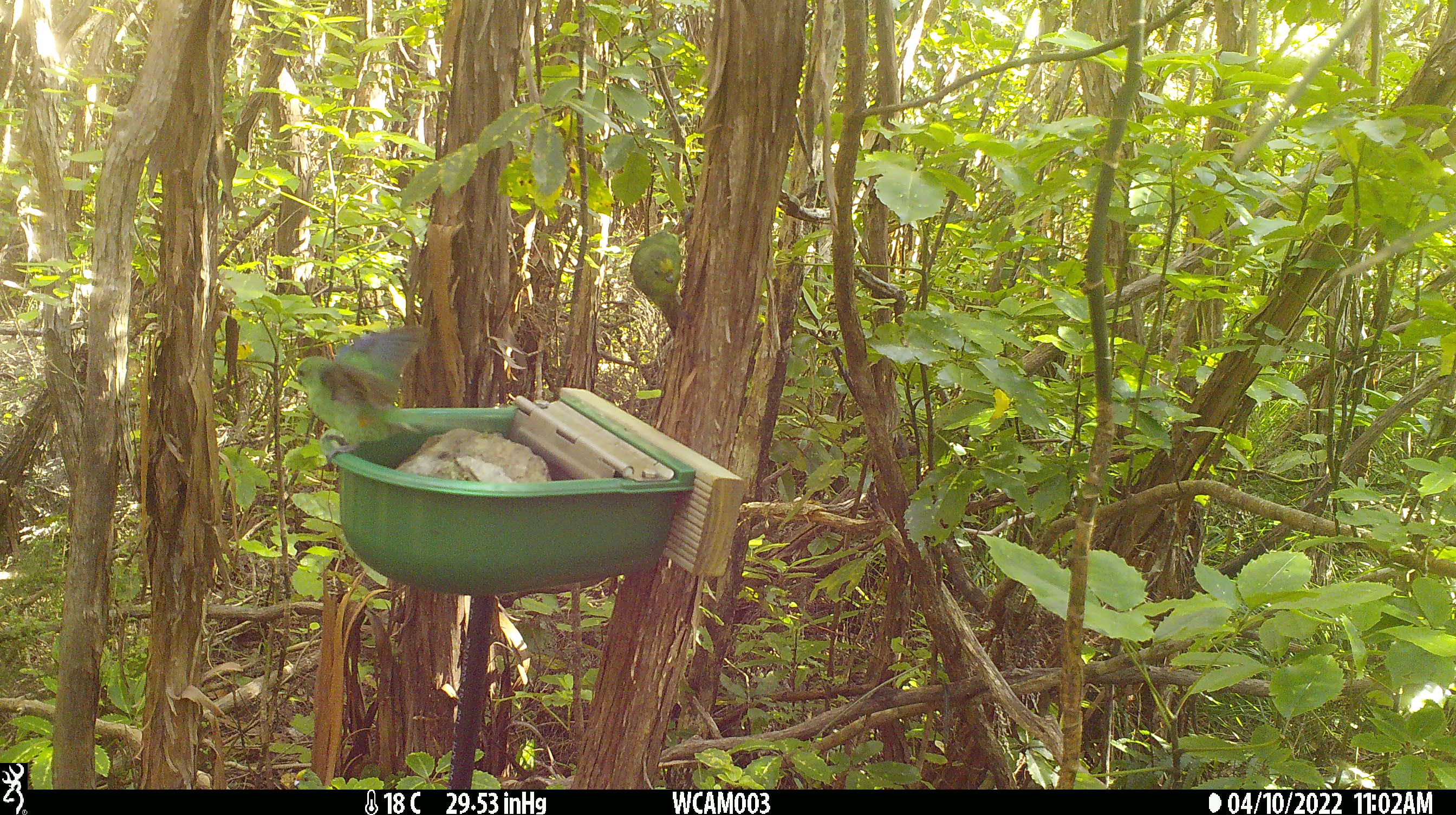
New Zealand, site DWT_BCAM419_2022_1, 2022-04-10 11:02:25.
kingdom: Animalia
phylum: Chordata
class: Aves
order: Psittaciformes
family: Psittaculidae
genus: Cyanoramphus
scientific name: Cyanoramphus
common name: parakeet